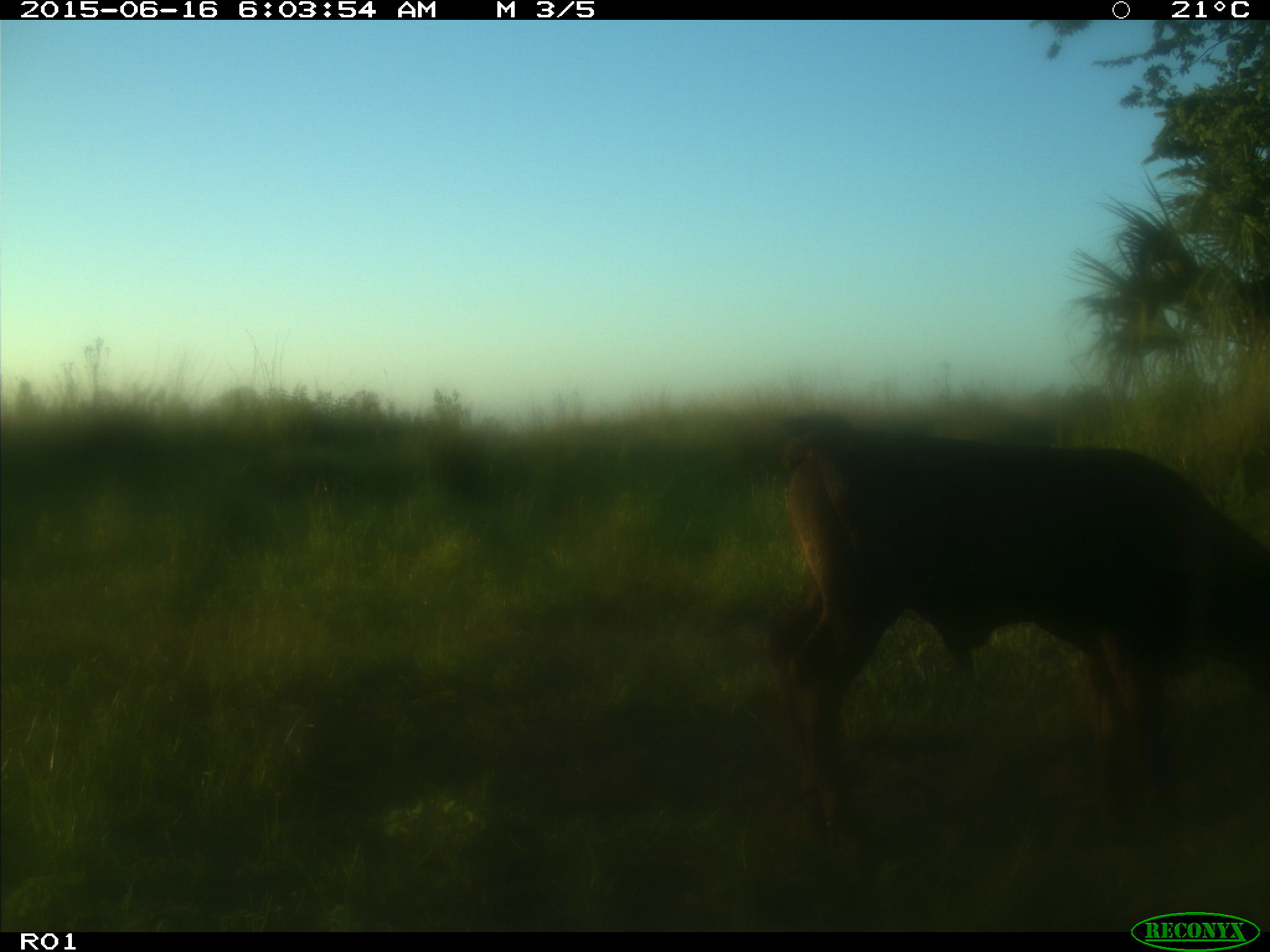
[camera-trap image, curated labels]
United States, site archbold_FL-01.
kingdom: Animalia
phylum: Chordata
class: Mammalia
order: Artiodactyla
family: Bovidae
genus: Bos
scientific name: Bos taurus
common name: domestic cow